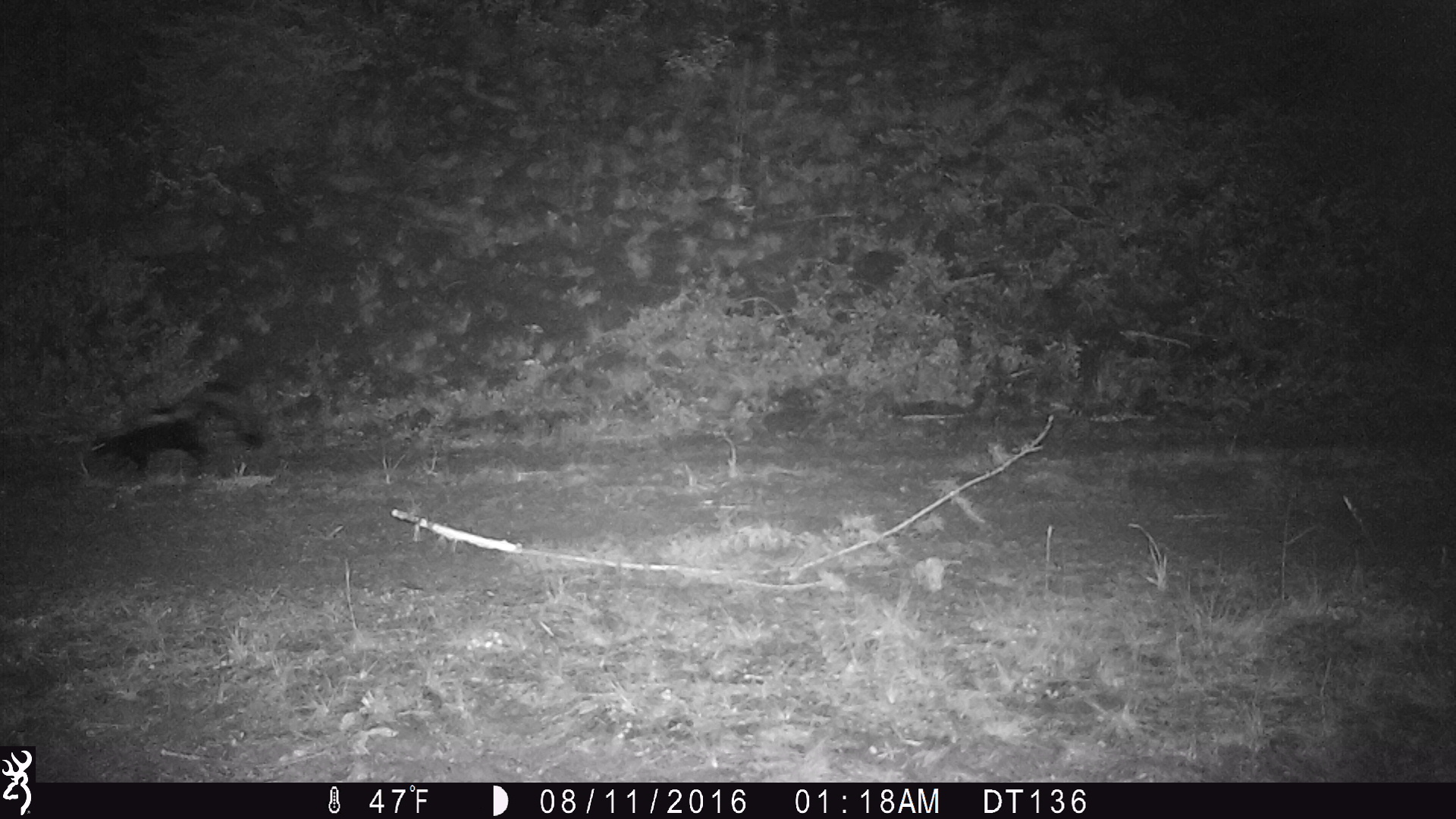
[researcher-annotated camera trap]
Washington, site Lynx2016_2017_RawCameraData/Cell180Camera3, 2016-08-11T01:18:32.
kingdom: Animalia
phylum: Chordata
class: Mammalia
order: Carnivora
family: Mephitidae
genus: Mephitis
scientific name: Mephitis mephitis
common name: striped skunk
Mephitis mephitis (striped skunk). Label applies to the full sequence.